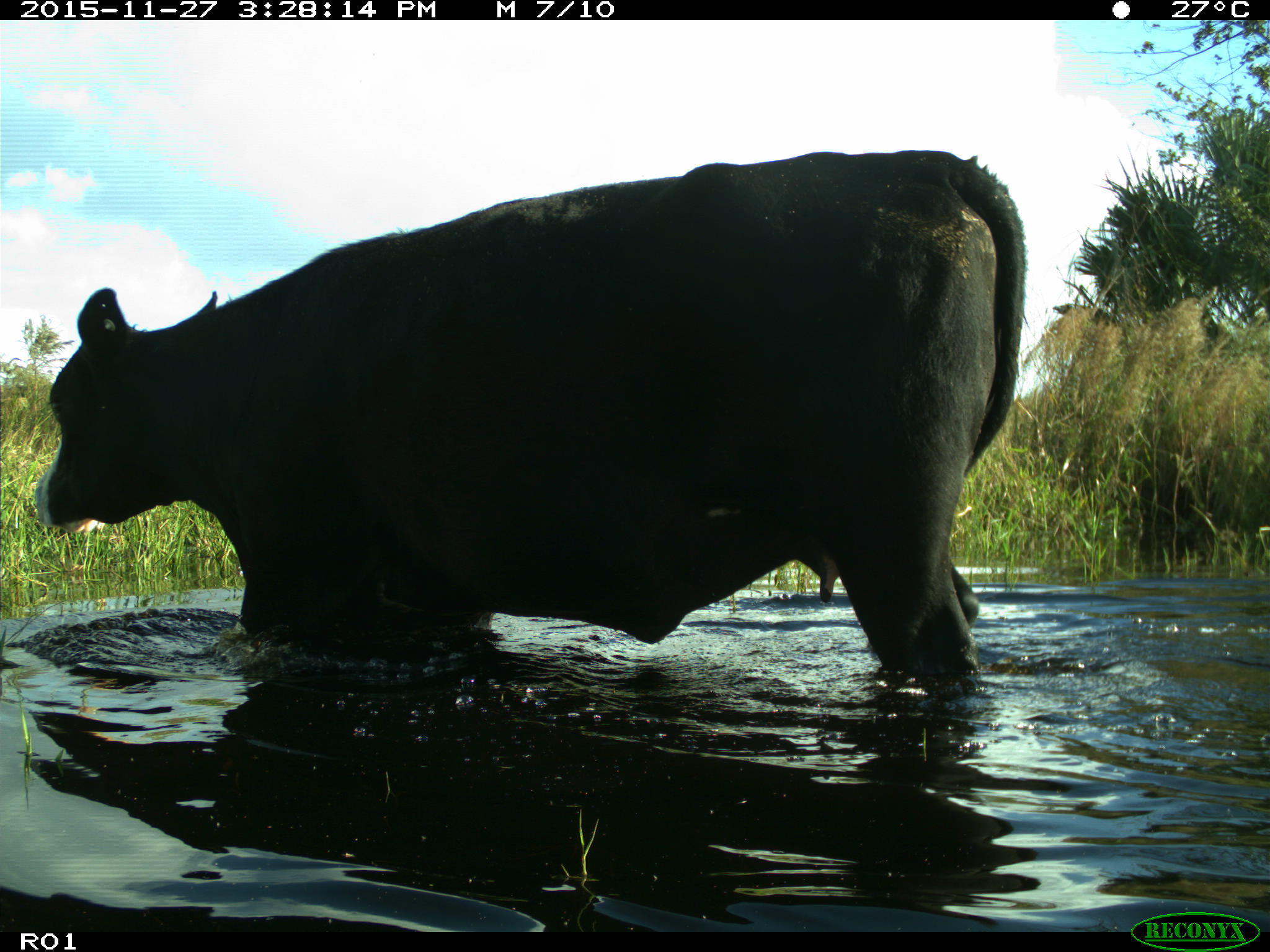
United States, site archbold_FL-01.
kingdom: Animalia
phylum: Chordata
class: Mammalia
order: Artiodactyla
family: Bovidae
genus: Bos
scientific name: Bos taurus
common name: domestic cow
Bos taurus (domestic cow).